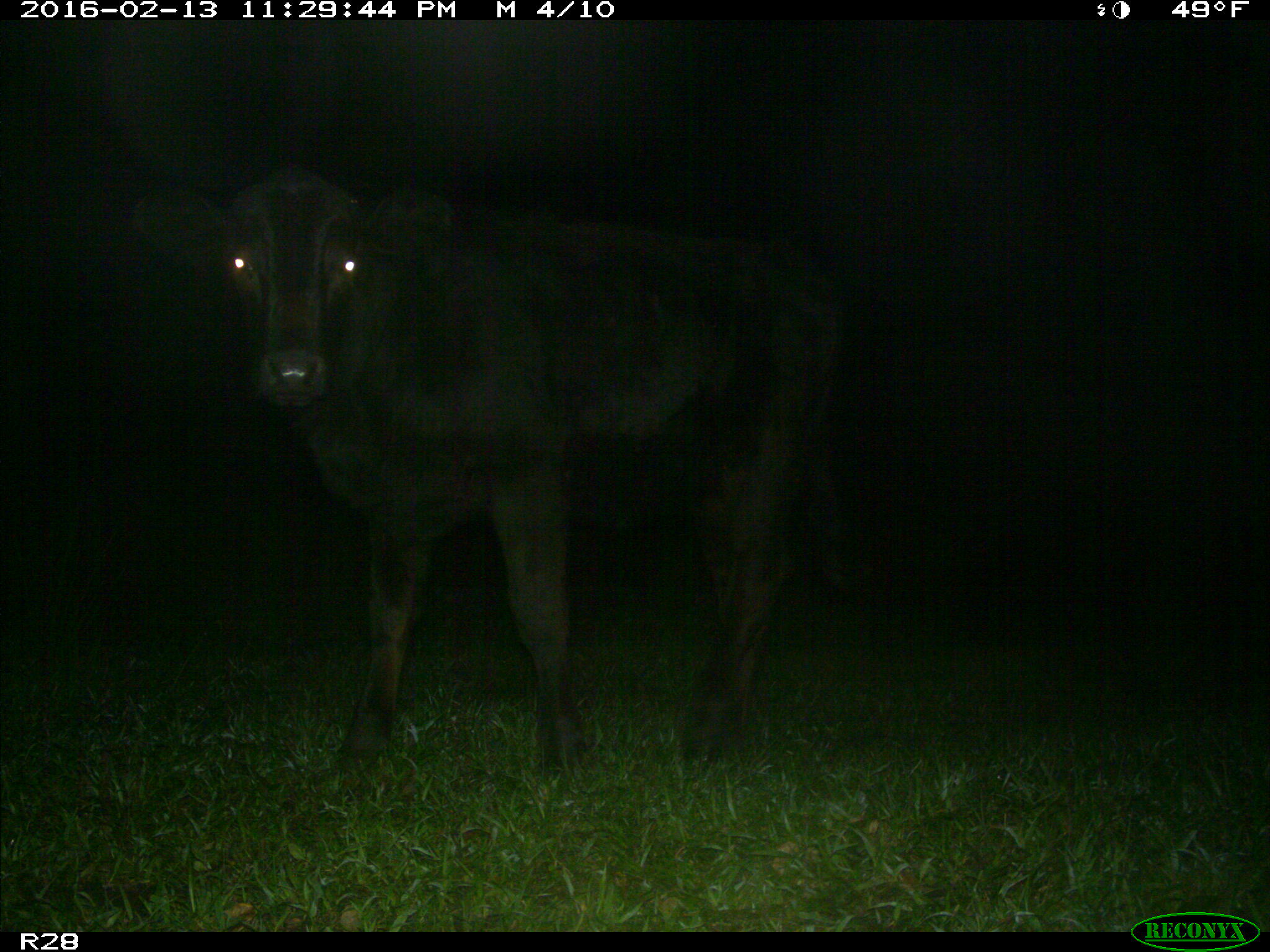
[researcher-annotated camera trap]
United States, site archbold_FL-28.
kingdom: Animalia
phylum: Chordata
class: Mammalia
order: Artiodactyla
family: Bovidae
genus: Bos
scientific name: Bos taurus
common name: domestic cow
Bos taurus (domestic cow).